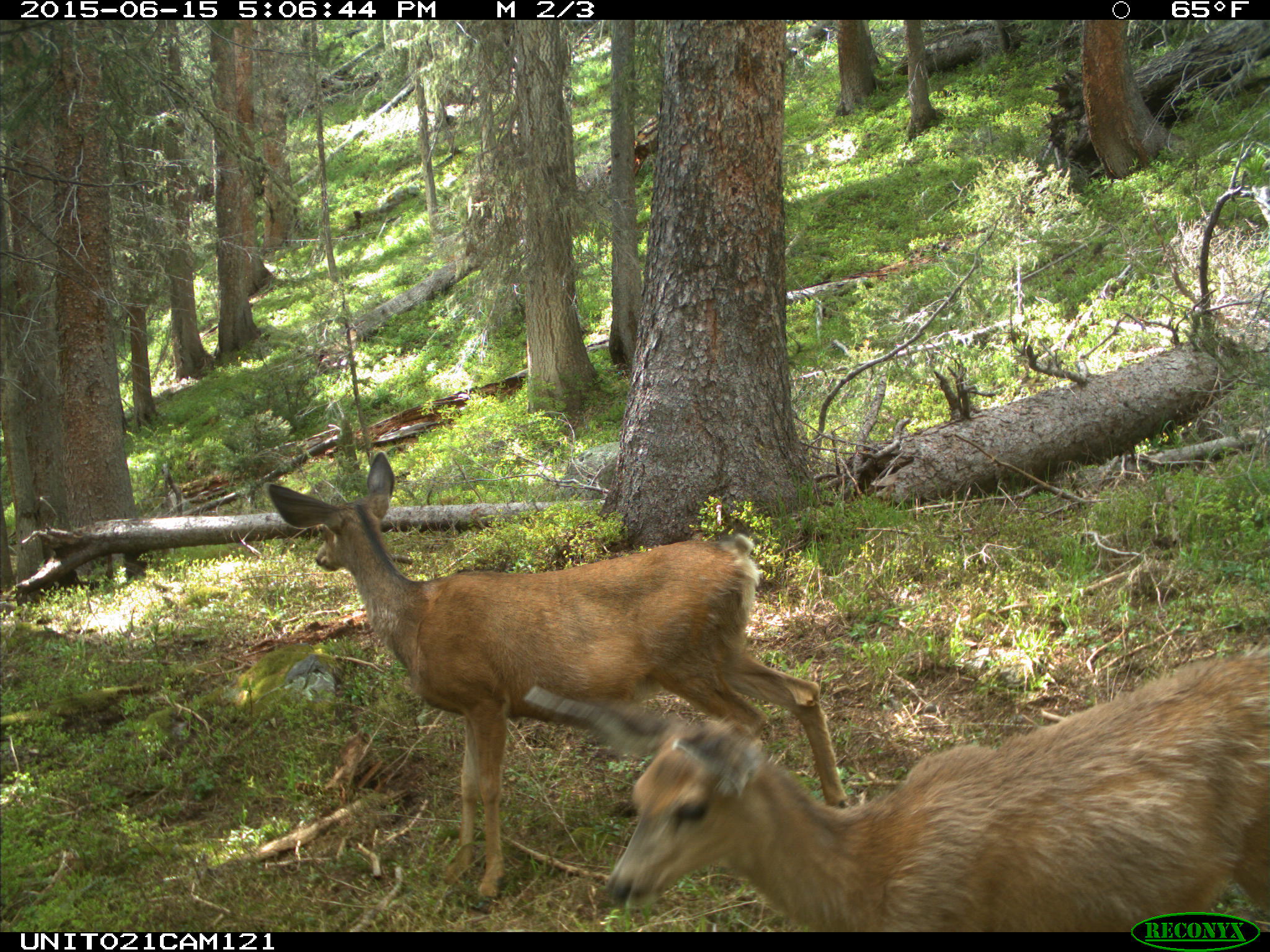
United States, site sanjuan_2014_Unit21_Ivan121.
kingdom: Animalia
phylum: Chordata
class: Mammalia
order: Artiodactyla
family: Cervidae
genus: Odocoileus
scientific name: Odocoileus hemionus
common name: mule deer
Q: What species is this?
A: Odocoileus hemionus (mule deer).